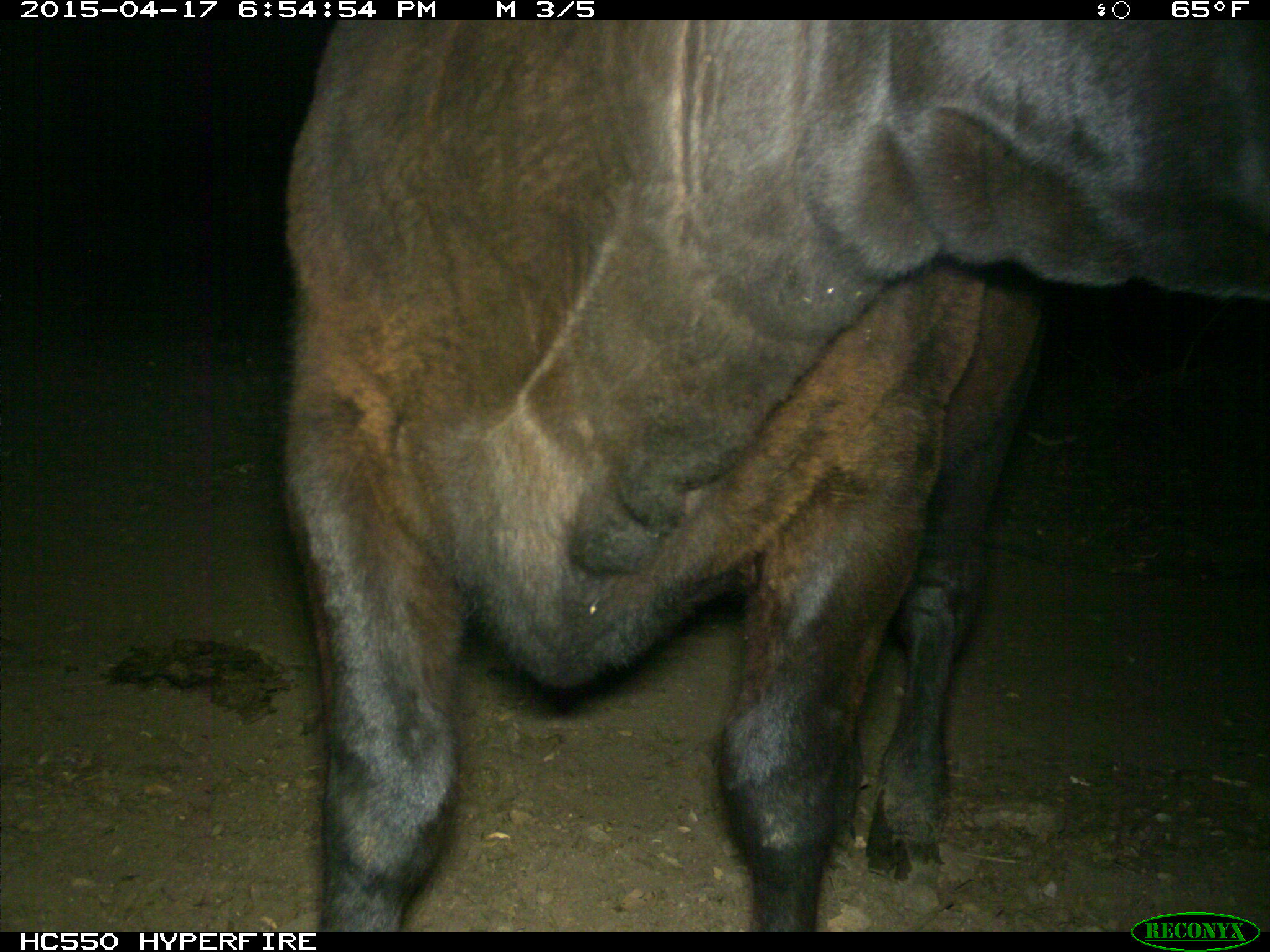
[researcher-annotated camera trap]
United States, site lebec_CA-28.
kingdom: Animalia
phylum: Chordata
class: Mammalia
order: Artiodactyla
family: Bovidae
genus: Bos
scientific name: Bos taurus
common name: domestic cow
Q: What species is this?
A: Bos taurus (domestic cow).